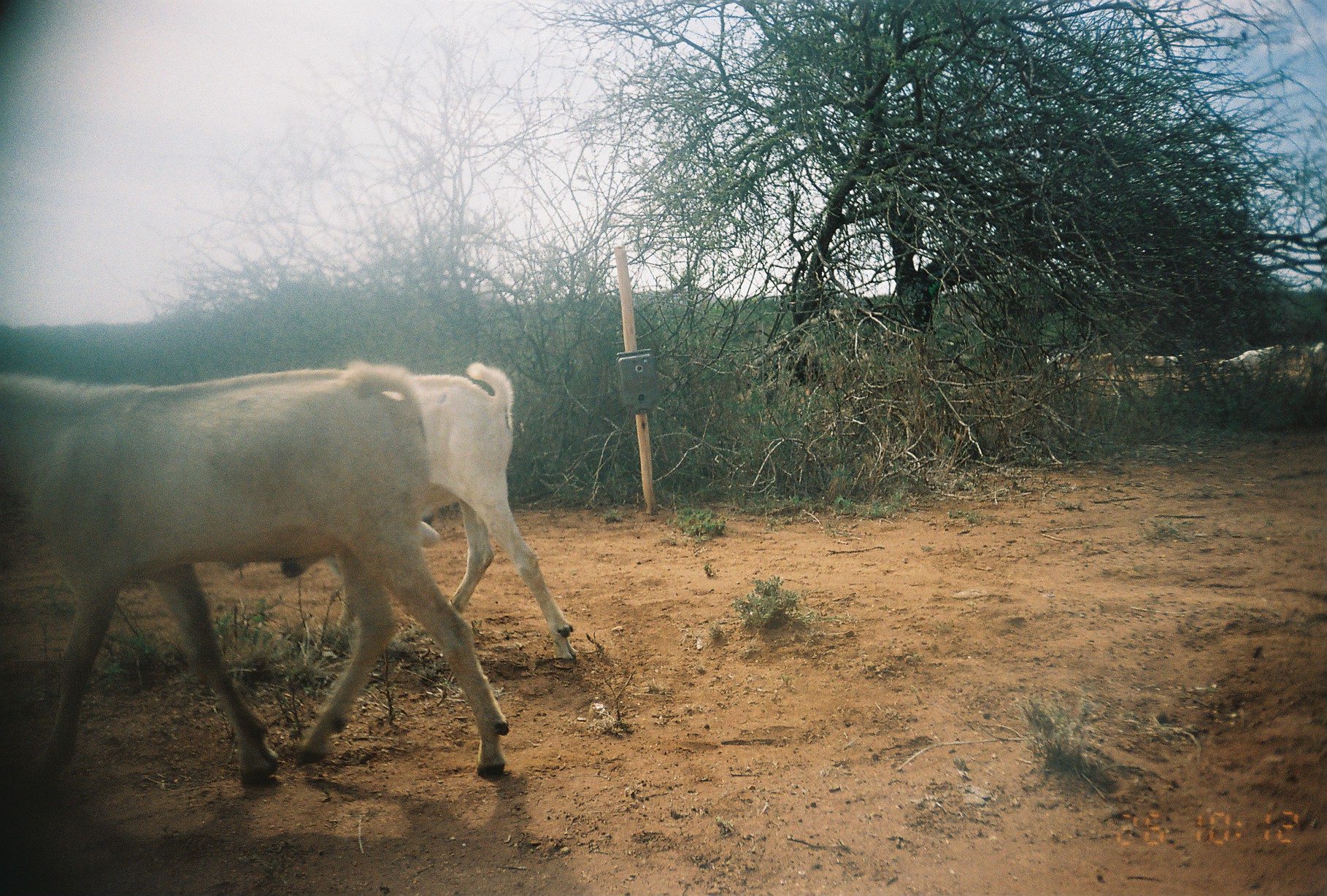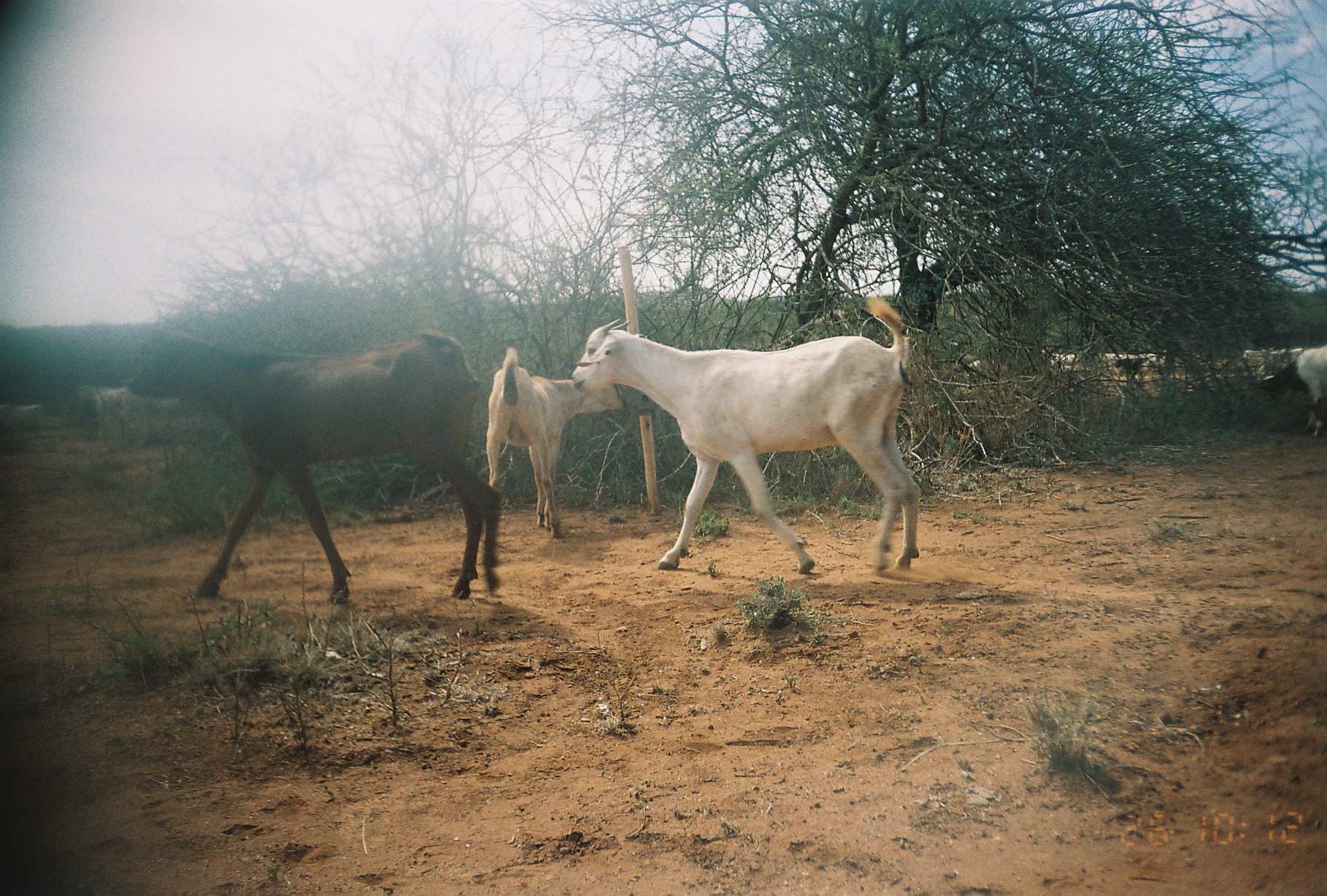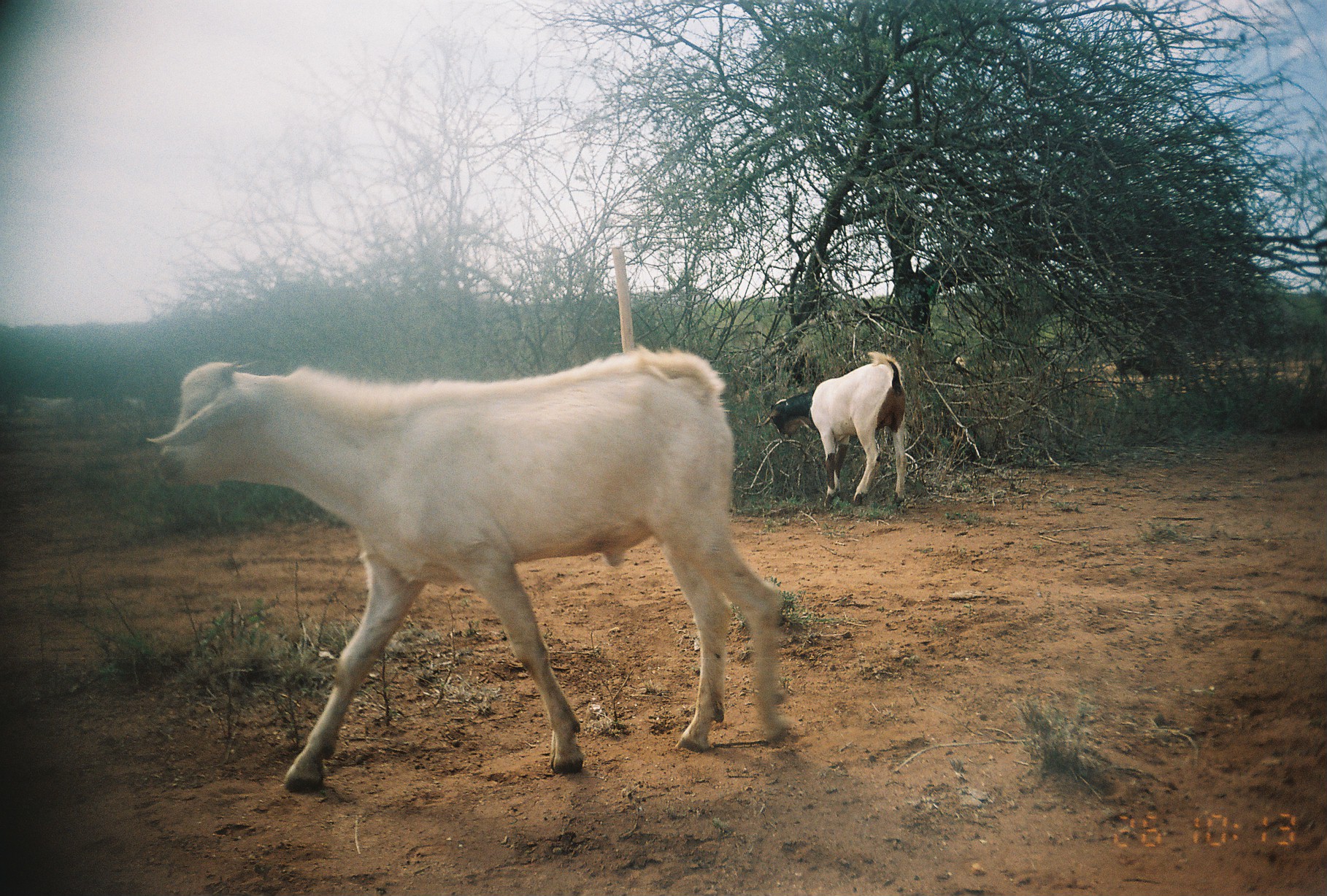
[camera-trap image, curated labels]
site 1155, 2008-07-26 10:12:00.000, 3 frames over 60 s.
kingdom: Animalia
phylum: Chordata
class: Mammalia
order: Artiodactyla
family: Bovidae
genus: Capra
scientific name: Capra aegagrus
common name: wild goat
Capra aegagrus (wild goat), count 6.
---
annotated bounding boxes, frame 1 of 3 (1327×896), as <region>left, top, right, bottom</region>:
capra aegagrus: <region>0, 355, 513, 776</region>; <region>320, 361, 580, 661</region>; <region>1216, 348, 1270, 376</region>; <region>1059, 352, 1116, 375</region>; <region>1141, 354, 1179, 371</region>; <region>1310, 339, 1325, 367</region>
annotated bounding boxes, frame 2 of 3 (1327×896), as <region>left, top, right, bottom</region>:
capra aegagrus: <region>125, 324, 504, 603</region>; <region>569, 296, 922, 574</region>; <region>485, 345, 628, 538</region>; <region>1249, 342, 1325, 439</region>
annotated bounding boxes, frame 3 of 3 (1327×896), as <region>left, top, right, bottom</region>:
capra aegagrus: <region>144, 339, 790, 793</region>; <region>759, 350, 908, 509</region>